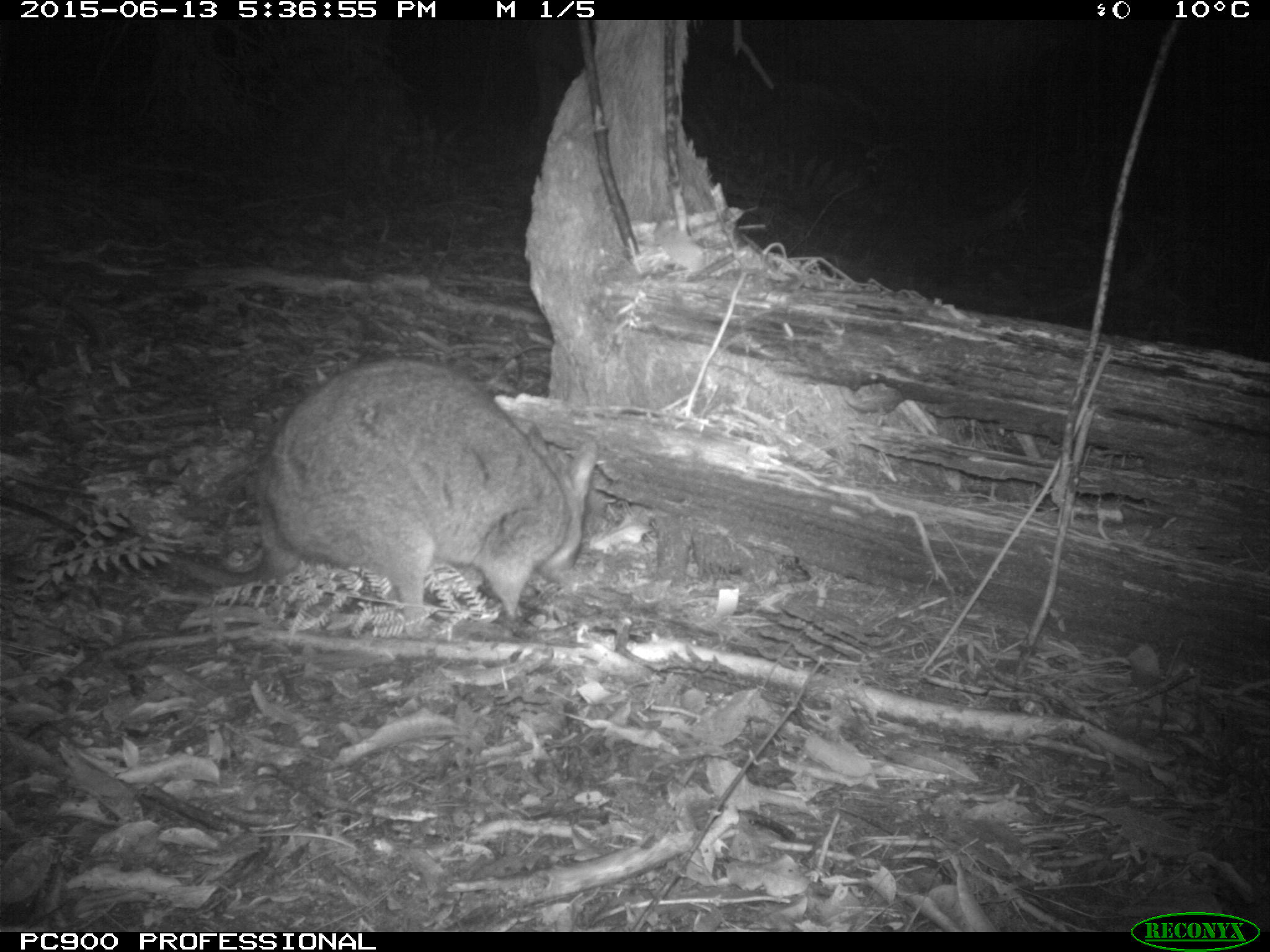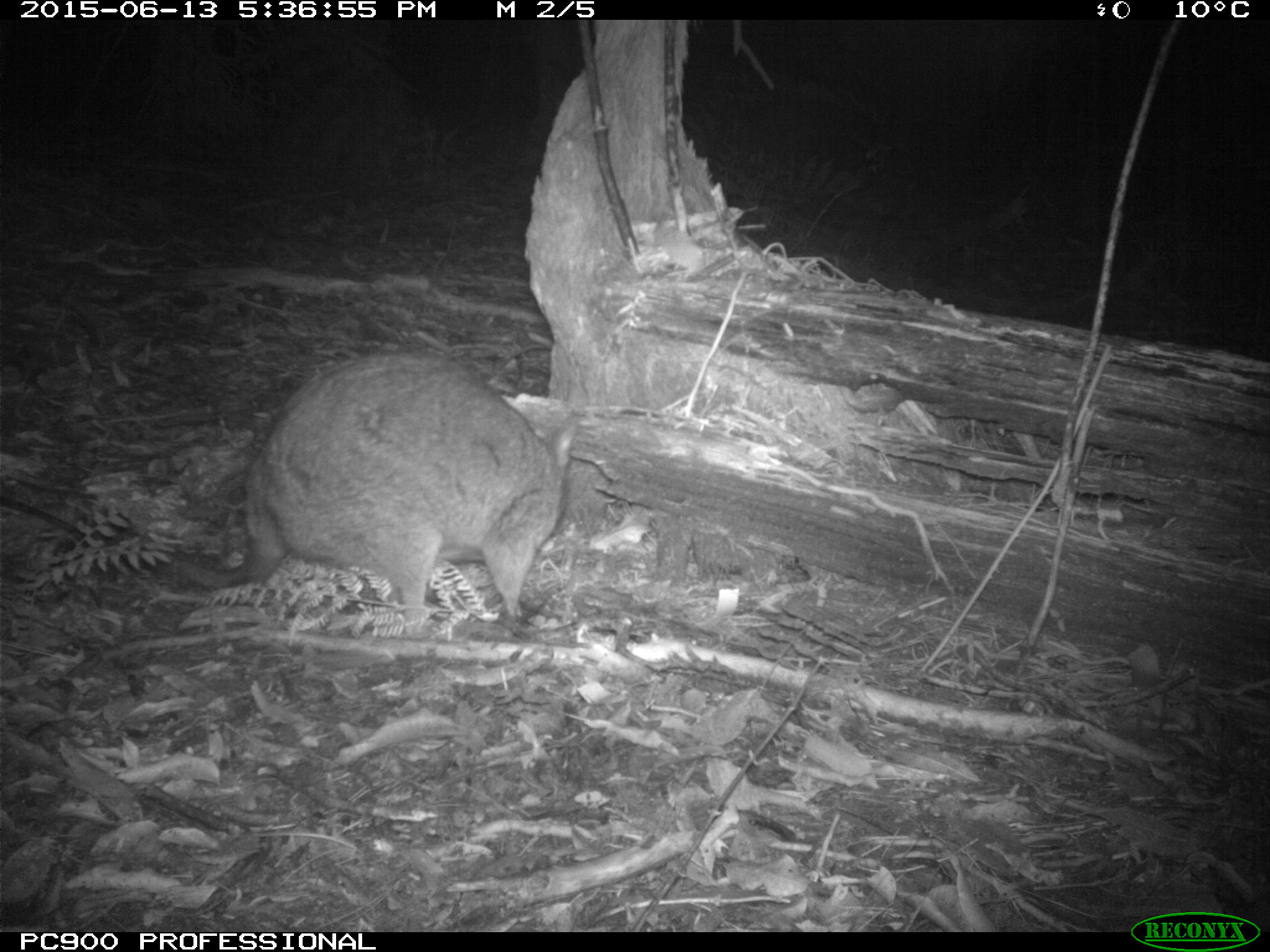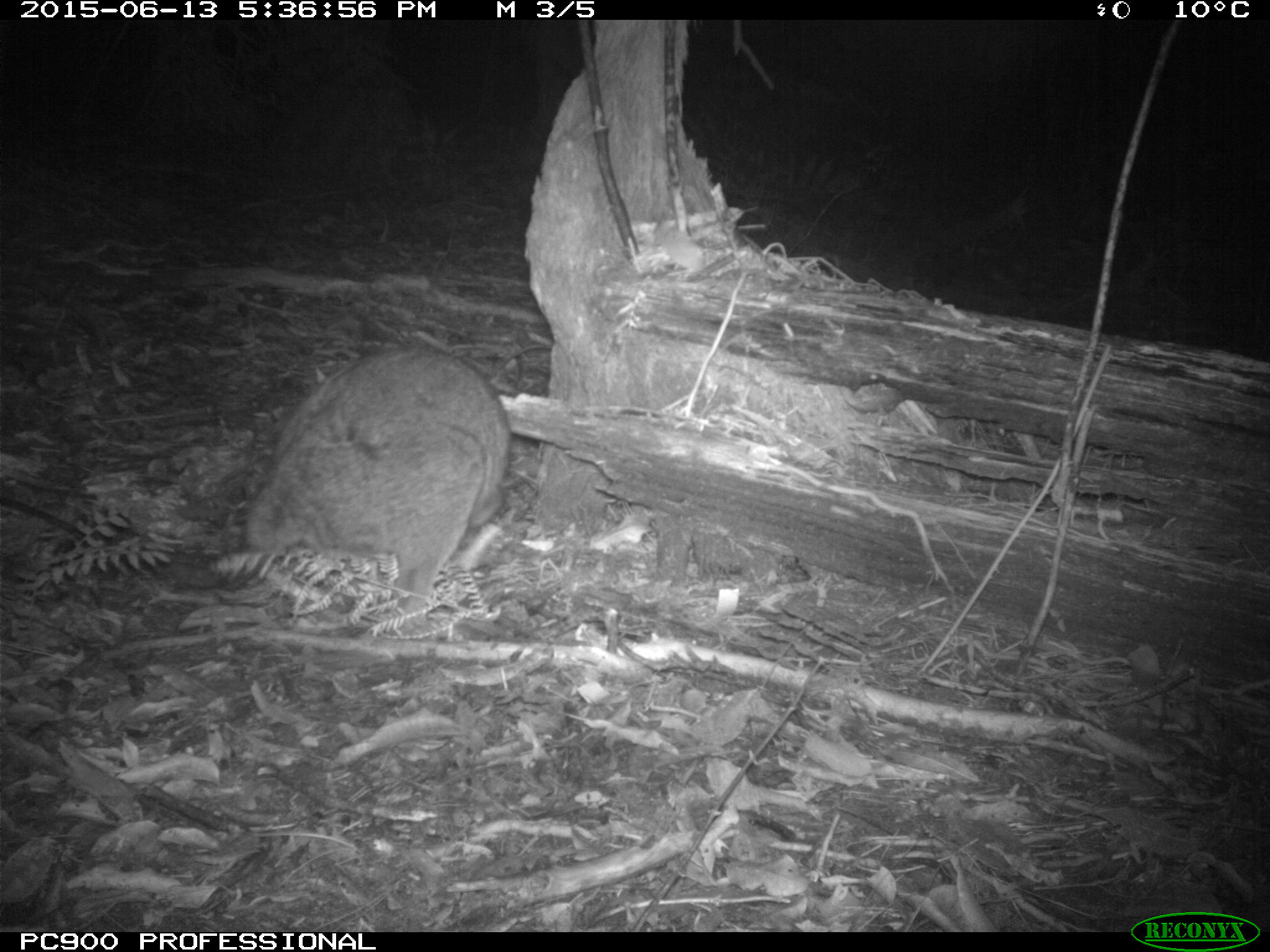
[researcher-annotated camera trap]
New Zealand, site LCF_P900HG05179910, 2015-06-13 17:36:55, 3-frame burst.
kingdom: Animalia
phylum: Chordata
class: Mammalia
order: Diprotodontia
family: Macropodidae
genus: Notamacropus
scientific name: Notamacropus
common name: wallaby